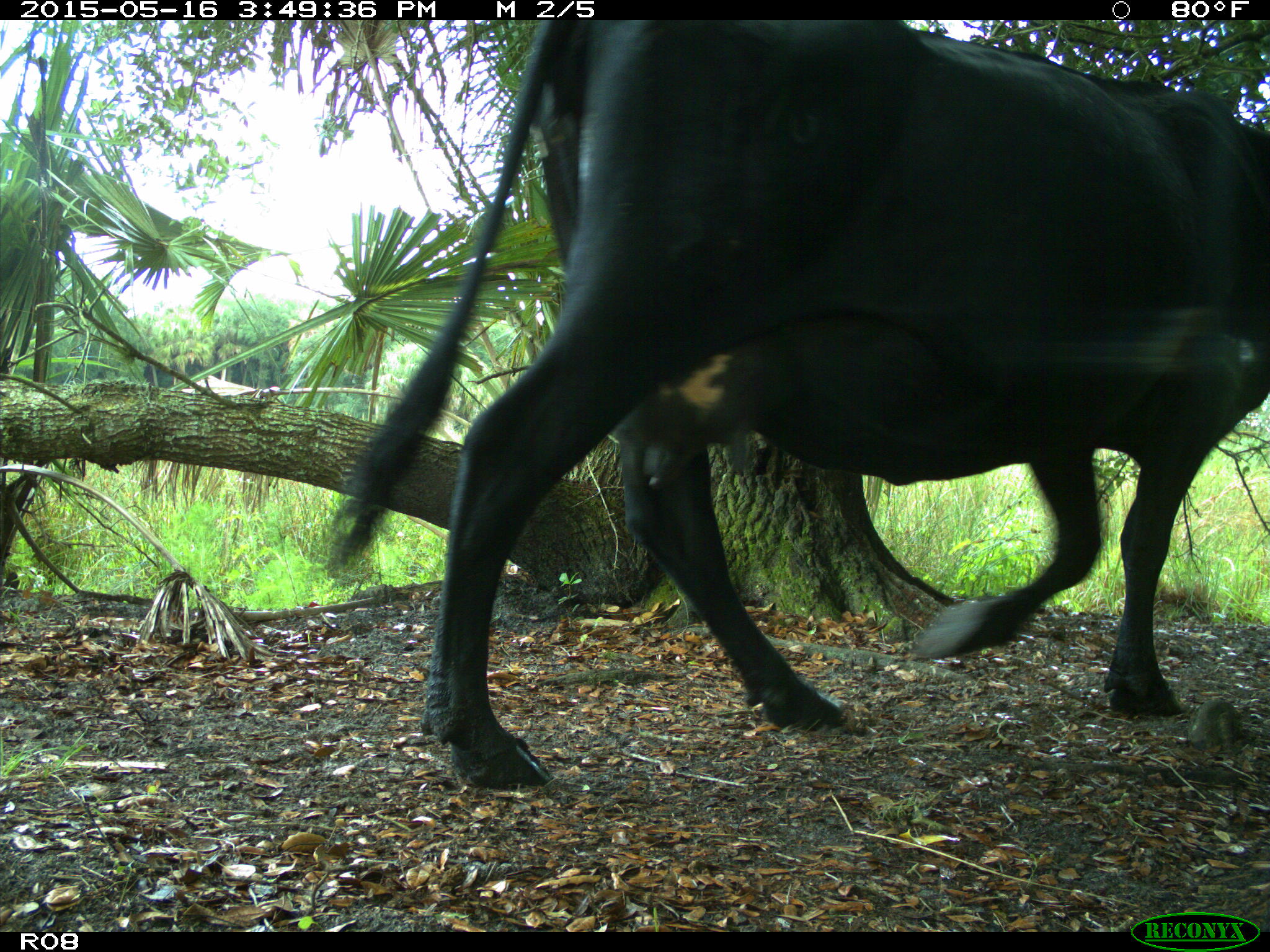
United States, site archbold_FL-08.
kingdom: Animalia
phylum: Chordata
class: Mammalia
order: Artiodactyla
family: Bovidae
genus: Bos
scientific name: Bos taurus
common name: domestic cow